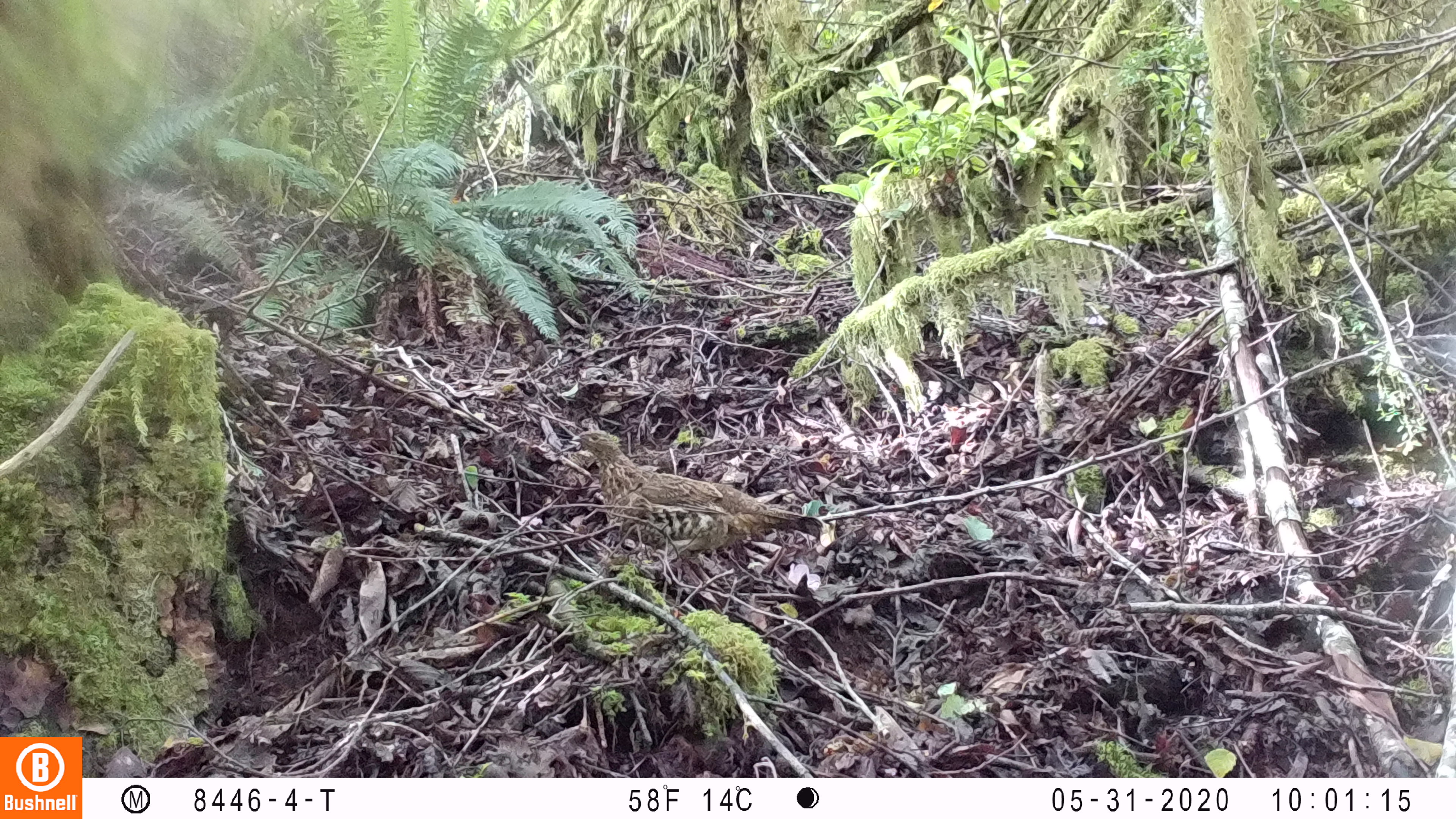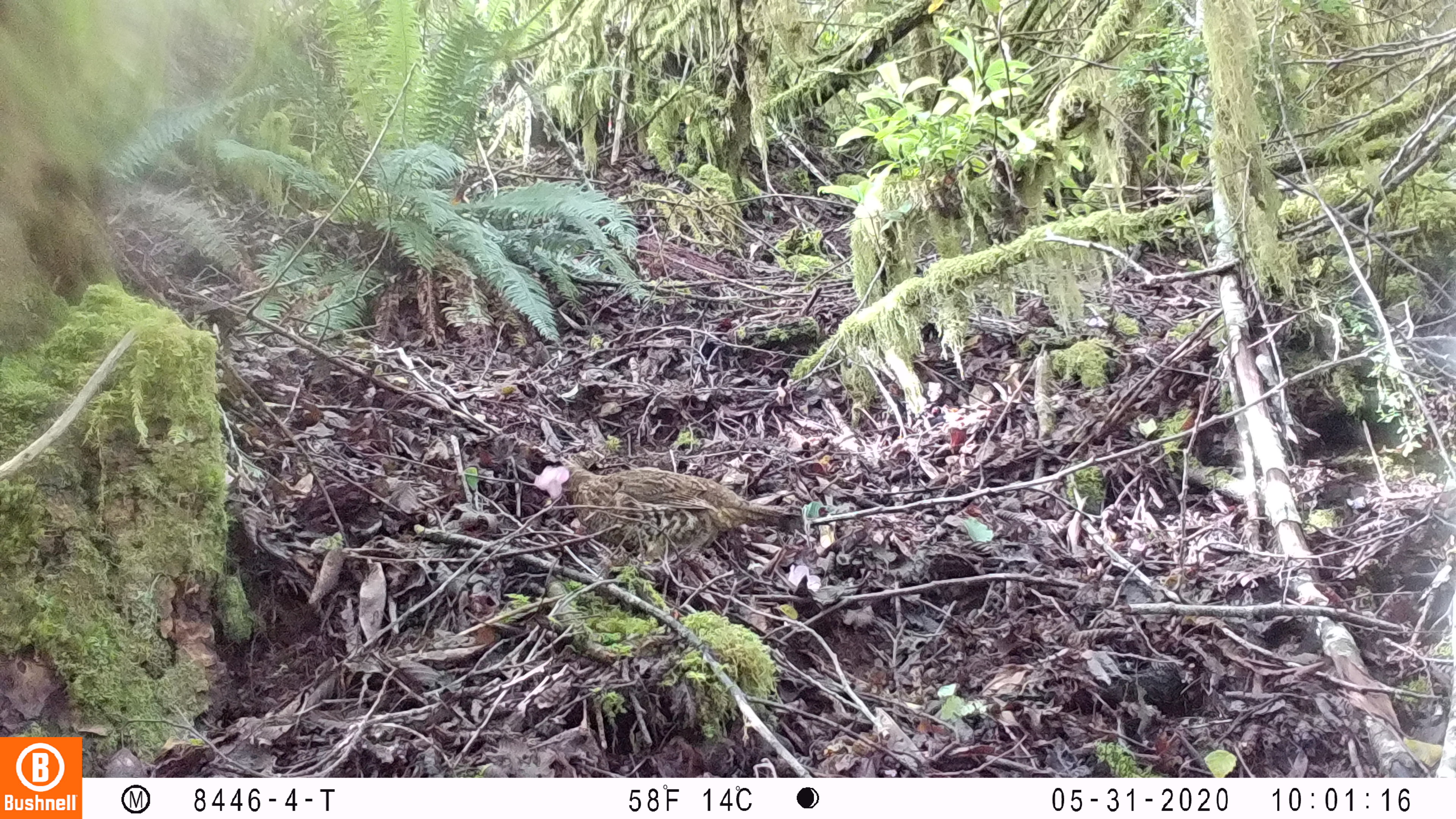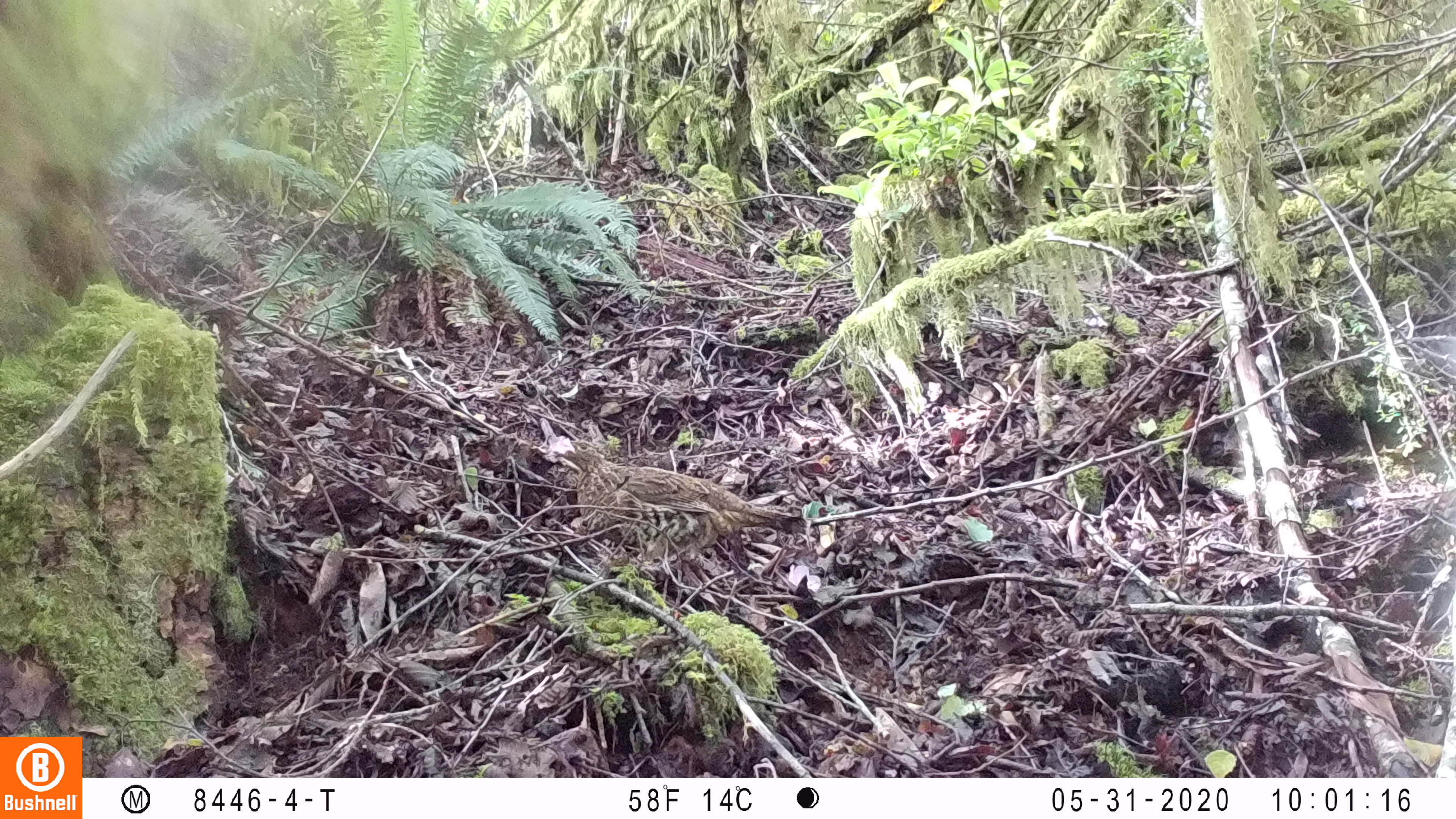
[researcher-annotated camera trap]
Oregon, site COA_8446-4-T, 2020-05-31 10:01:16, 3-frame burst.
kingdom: Animalia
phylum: Chordata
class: Aves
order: Galliformes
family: Phasianidae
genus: Bonasa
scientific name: Bonasa umbellus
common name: ruffed grouse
Ruffed grouse (Bonasa umbellus).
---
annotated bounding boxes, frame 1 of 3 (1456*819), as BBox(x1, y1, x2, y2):
ruffed grouse: BBox(551, 421, 829, 563)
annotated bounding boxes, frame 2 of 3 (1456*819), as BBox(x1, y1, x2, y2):
ruffed grouse: BBox(548, 446, 811, 565)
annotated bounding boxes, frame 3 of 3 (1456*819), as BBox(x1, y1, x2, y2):
ruffed grouse: BBox(554, 436, 810, 571)